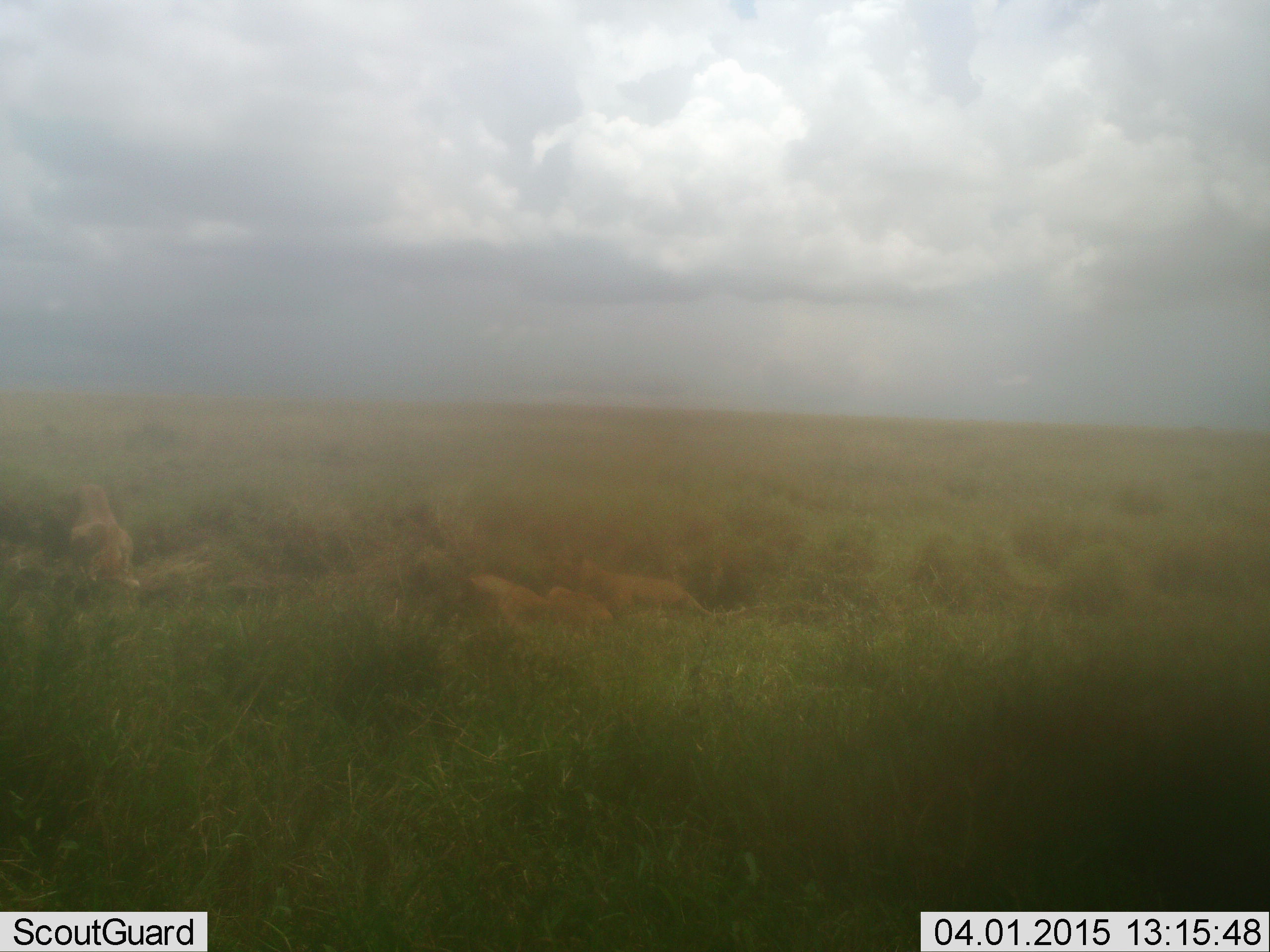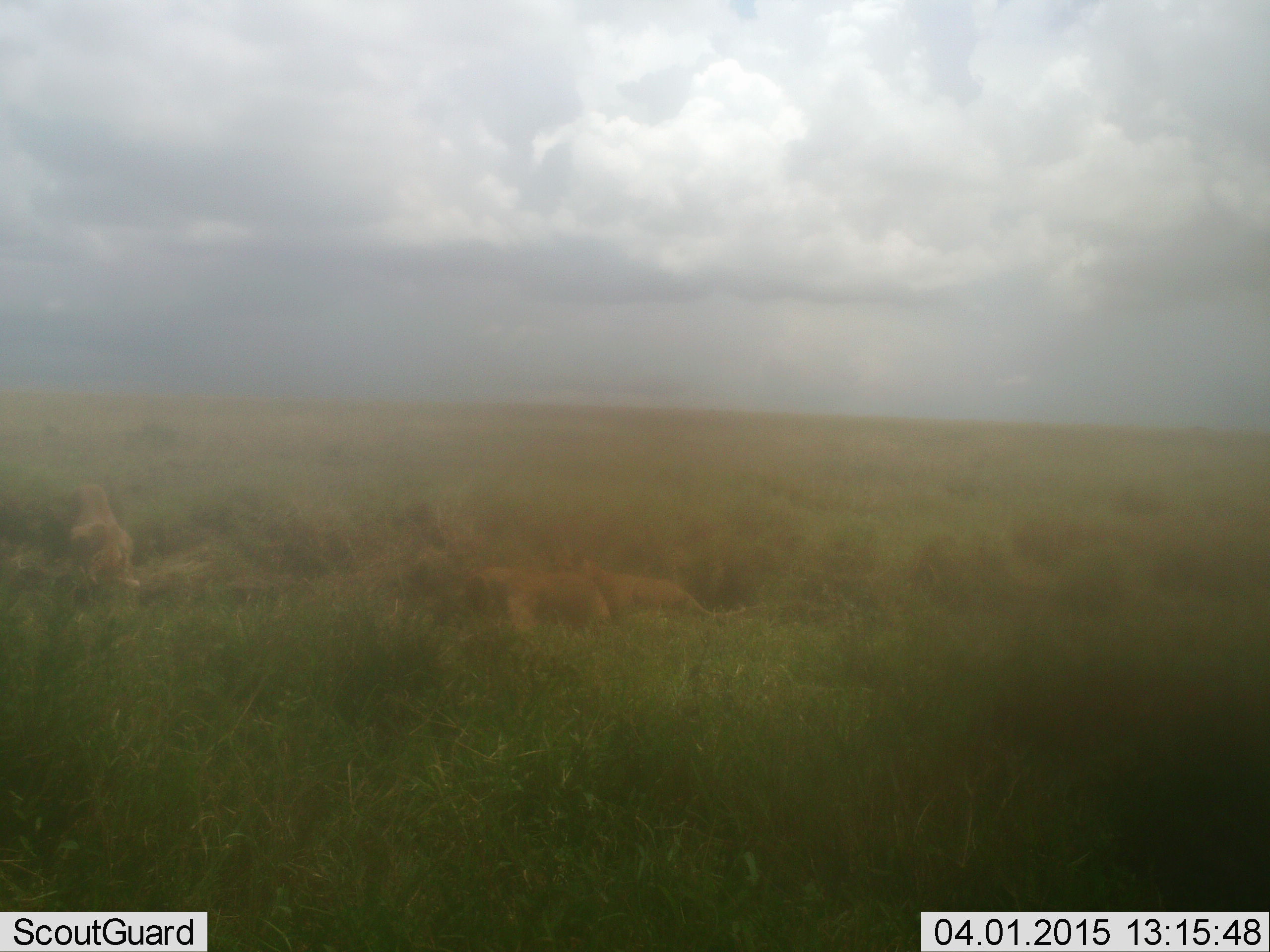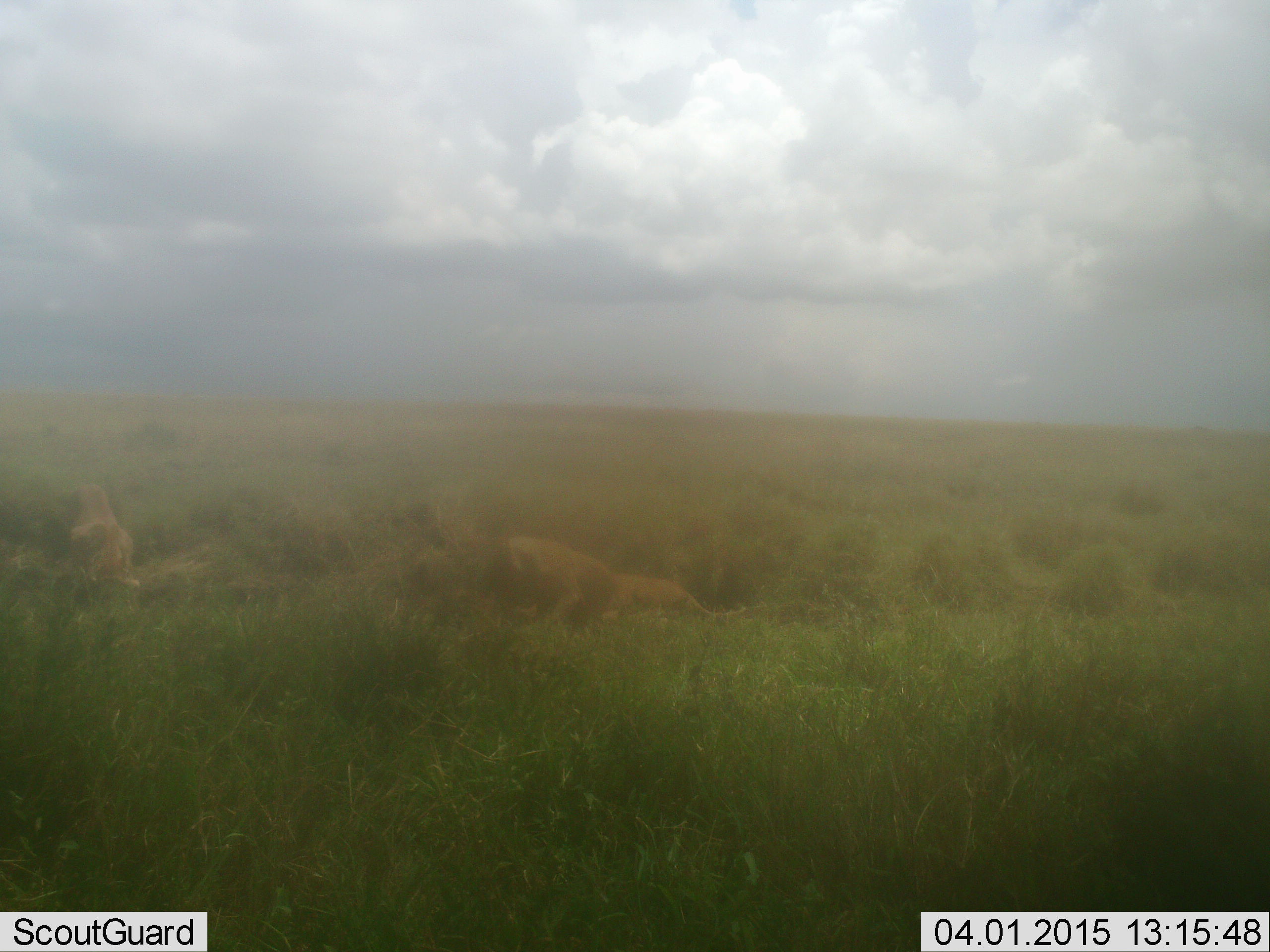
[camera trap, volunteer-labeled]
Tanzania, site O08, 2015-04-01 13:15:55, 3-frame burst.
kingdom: Animalia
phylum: Chordata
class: Mammalia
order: Carnivora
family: Felidae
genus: Panthera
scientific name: Panthera leo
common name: lion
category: lionfemale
Lionfemale (lion) (Panthera leo), count 3. Behavior (volunteer vote fractions): standing 0%, resting 80%, moving 40%, interacting 0%. Young present (vote fraction): 0%. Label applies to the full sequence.